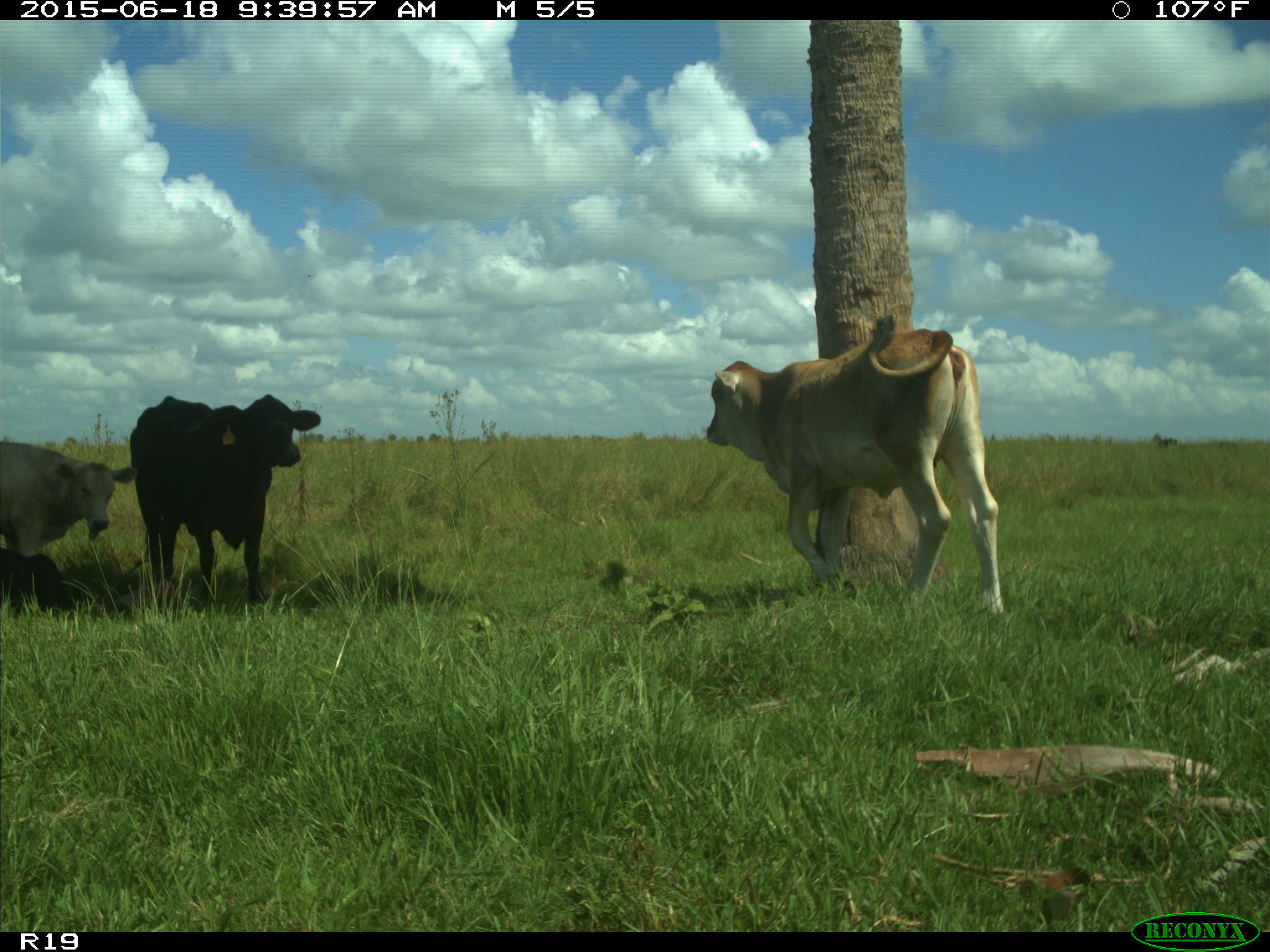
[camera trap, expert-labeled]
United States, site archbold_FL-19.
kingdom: Animalia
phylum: Chordata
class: Mammalia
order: Artiodactyla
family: Bovidae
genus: Bos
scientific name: Bos taurus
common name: domestic cow